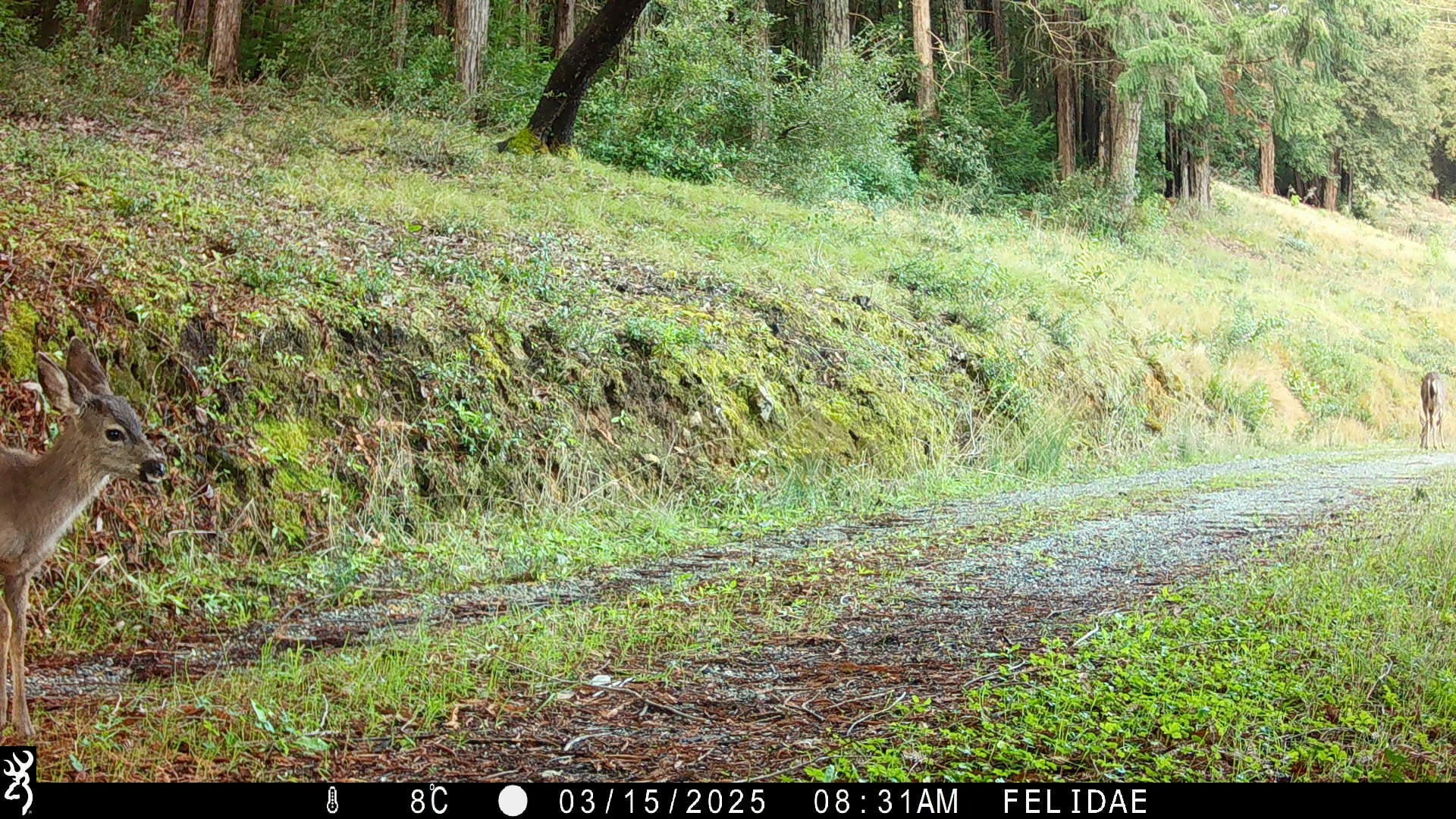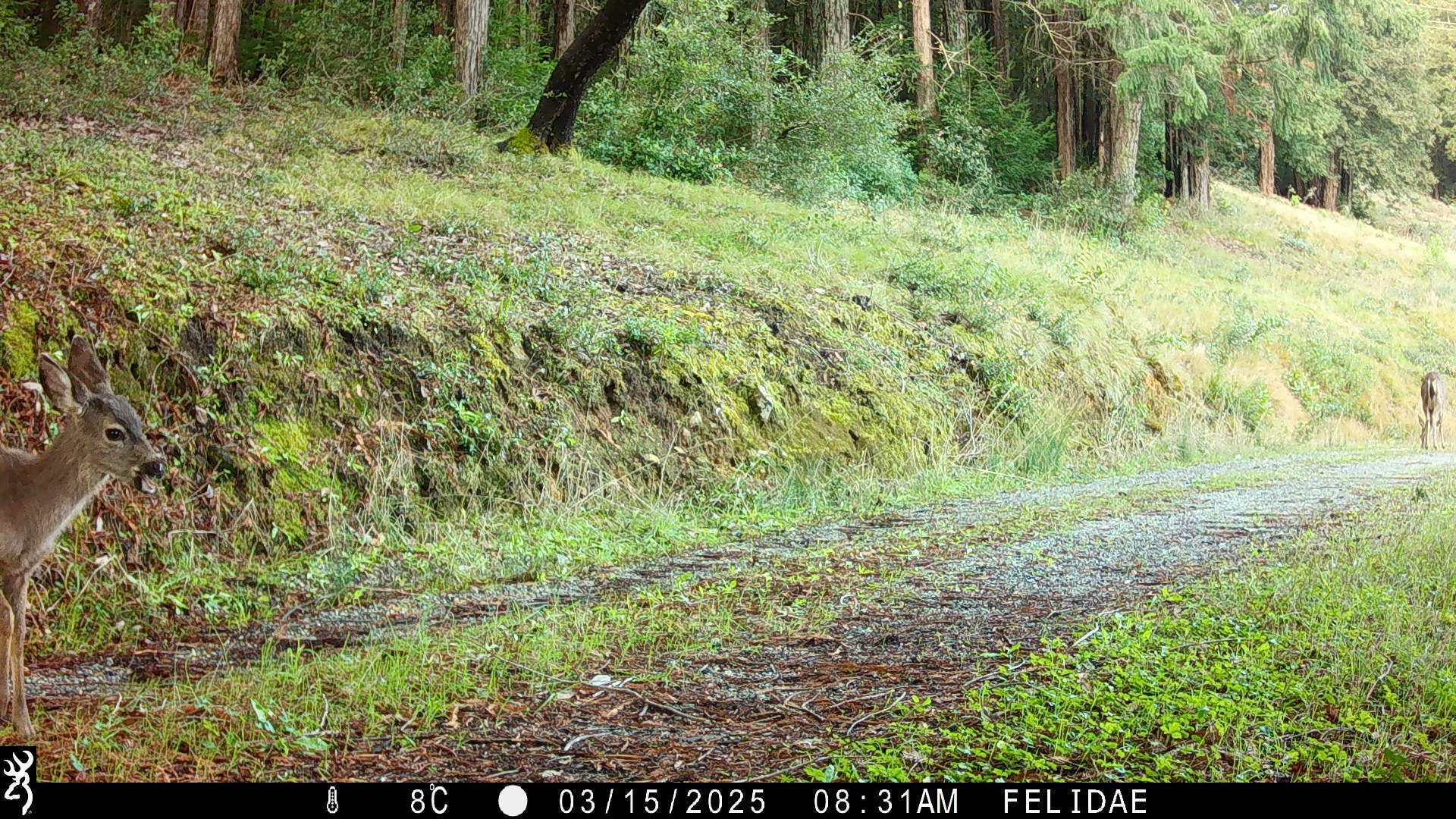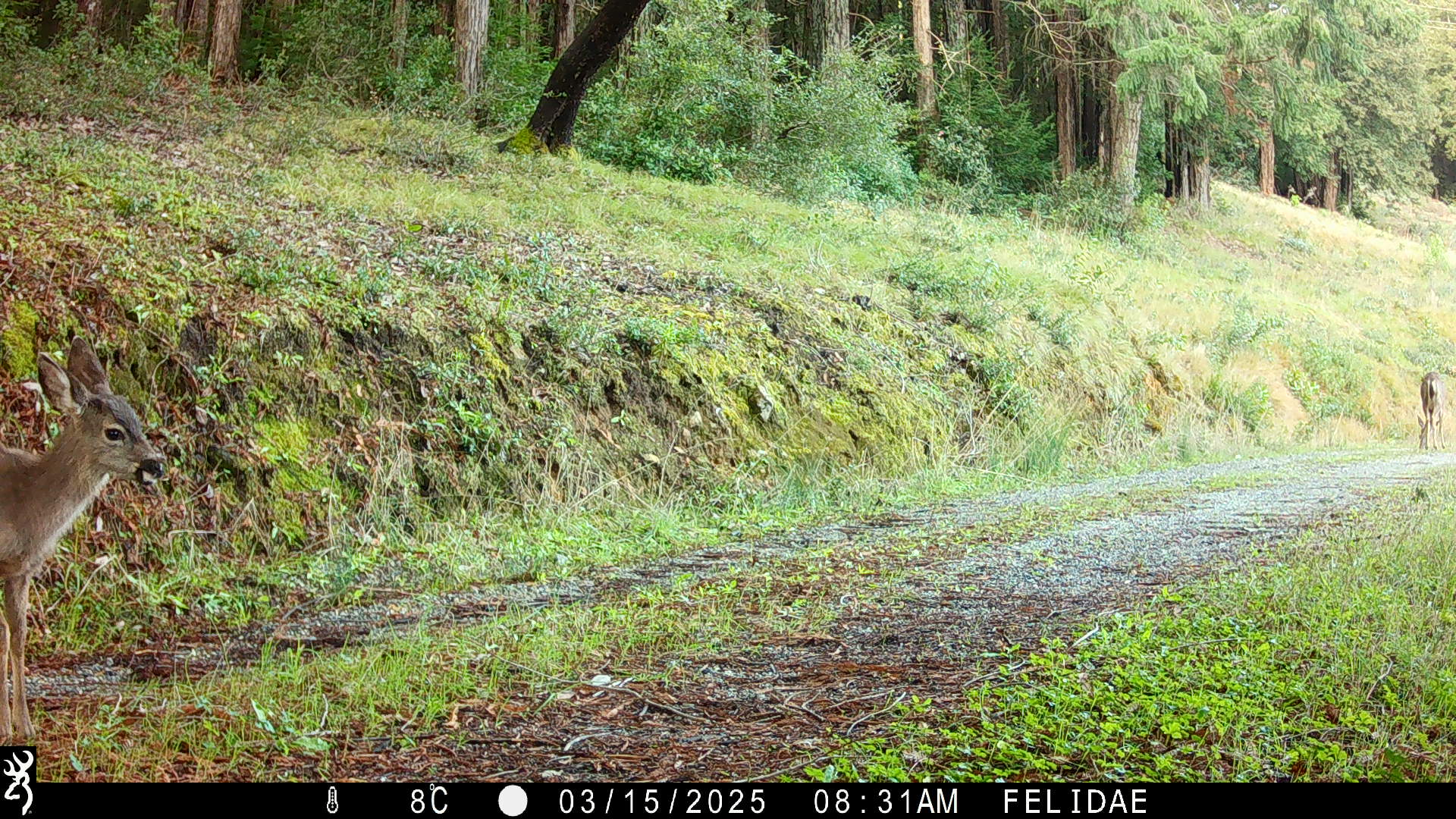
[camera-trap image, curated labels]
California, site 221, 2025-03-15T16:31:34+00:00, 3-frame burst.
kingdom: Animalia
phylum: Chordata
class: Mammalia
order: Artiodactyla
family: Cervidae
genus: Odocoileus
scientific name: Odocoileus hemionus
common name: mule deer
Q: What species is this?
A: Mule deer (Odocoileus hemionus).